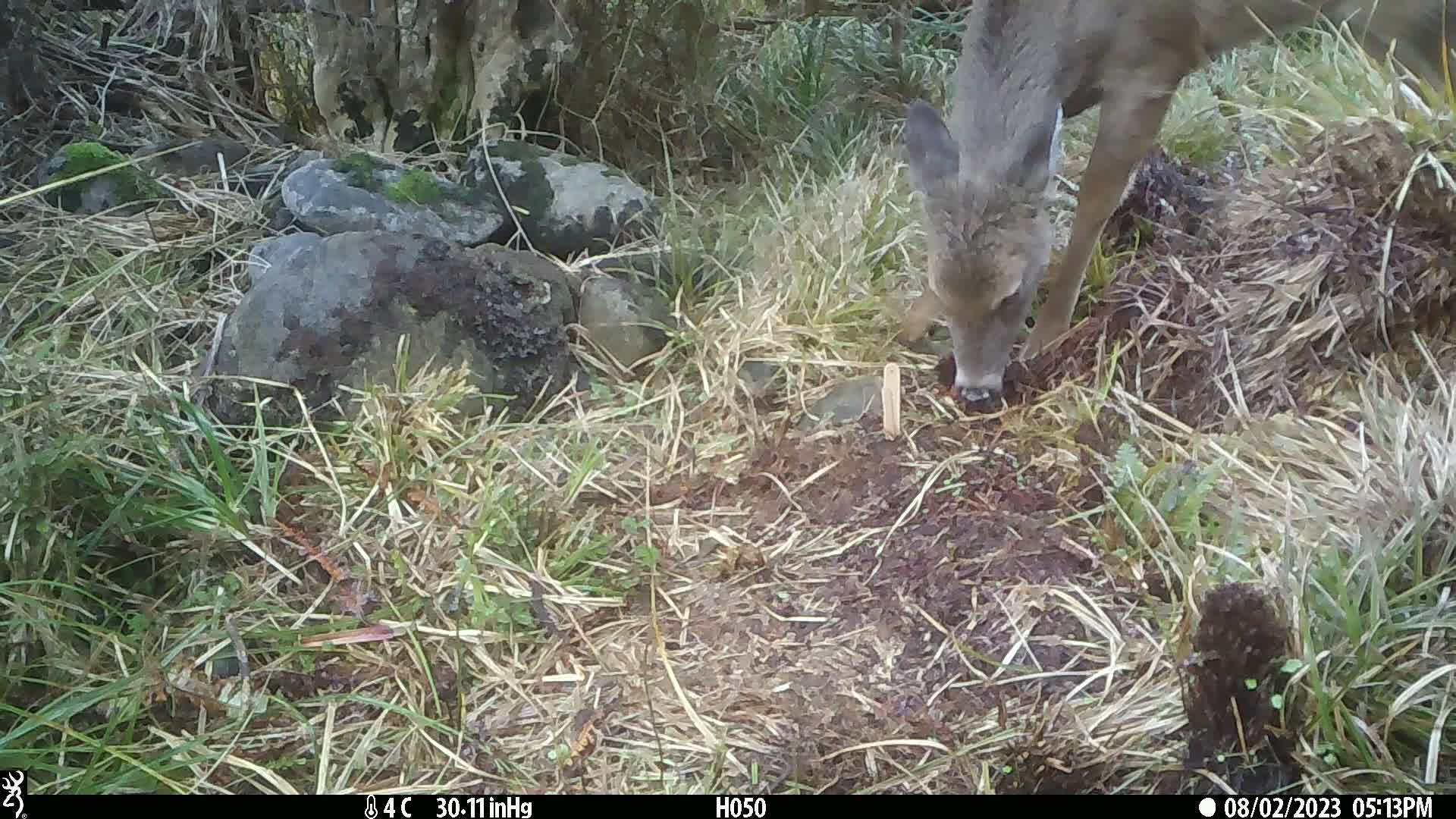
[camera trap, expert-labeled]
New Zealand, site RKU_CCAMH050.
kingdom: Animalia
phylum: Chordata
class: Mammalia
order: Artiodactyla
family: Cervidae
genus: Odocoileus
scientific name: Odocoileus virginianus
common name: white-tailed deer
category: white tailed deer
White tailed deer (white-tailed deer) (Odocoileus virginianus).